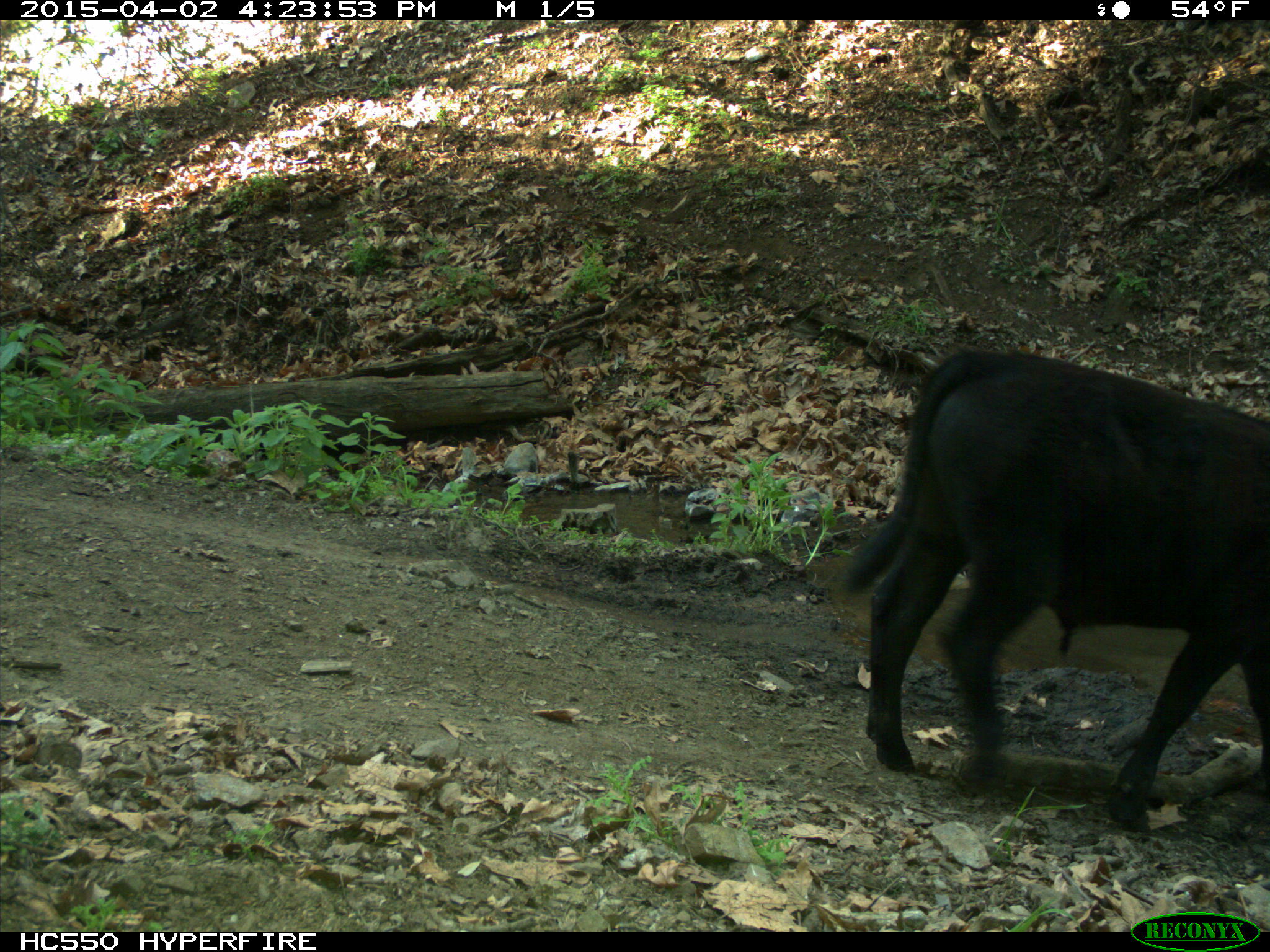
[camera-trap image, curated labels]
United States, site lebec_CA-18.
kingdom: Animalia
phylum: Chordata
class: Mammalia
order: Artiodactyla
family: Bovidae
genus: Bos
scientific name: Bos taurus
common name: domestic cow